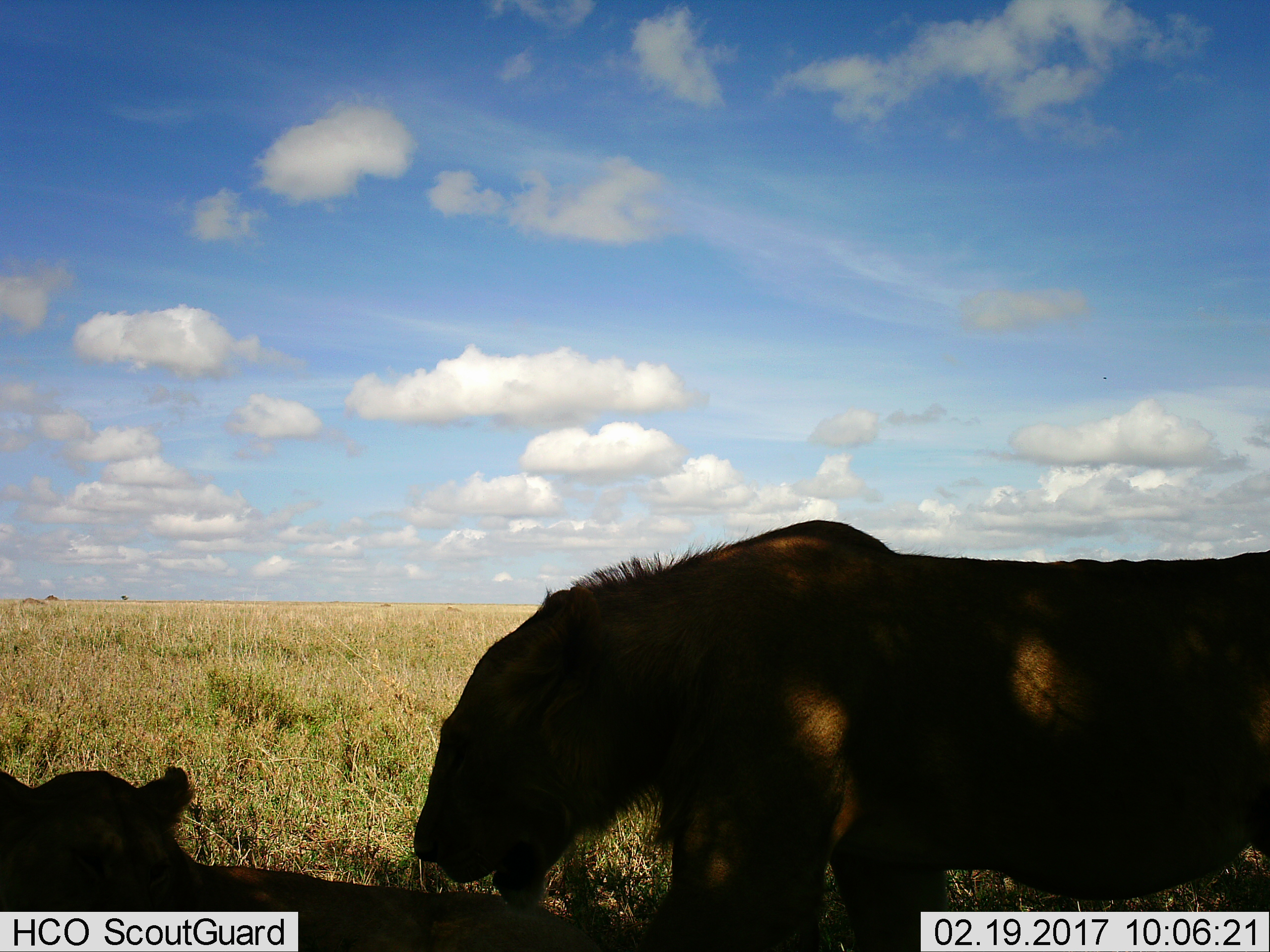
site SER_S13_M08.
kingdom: Animalia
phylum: Chordata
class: Mammalia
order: Carnivora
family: Felidae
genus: Panthera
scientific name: Panthera leo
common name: lion female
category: lionfemale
Lionfemale (lion female) (Panthera leo), count 2. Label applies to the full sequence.